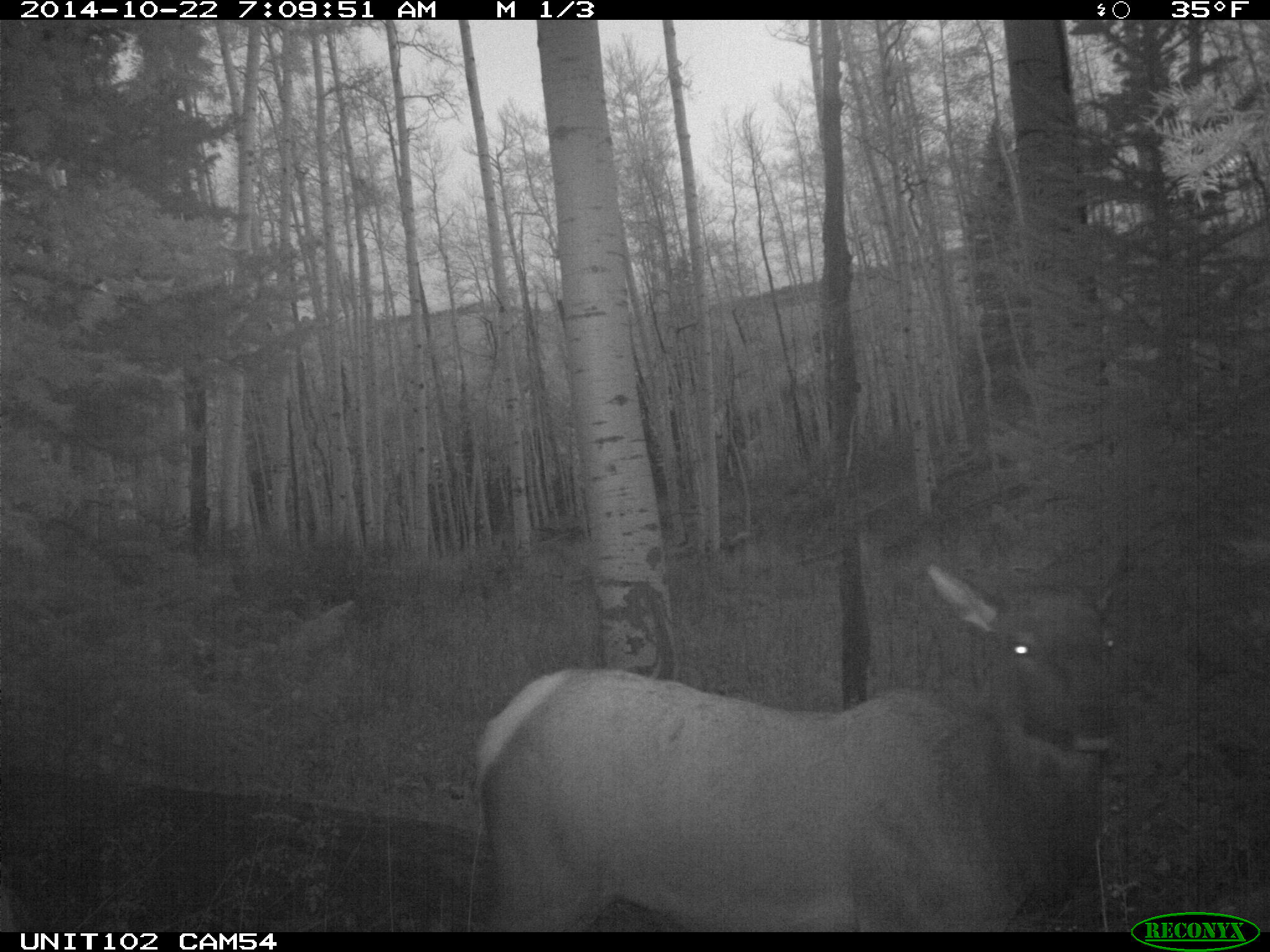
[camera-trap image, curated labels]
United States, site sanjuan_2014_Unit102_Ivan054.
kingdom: Animalia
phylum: Chordata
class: Mammalia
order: Artiodactyla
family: Cervidae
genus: Cervus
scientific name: Cervus elaphus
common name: red deer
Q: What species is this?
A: Cervus elaphus (red deer).